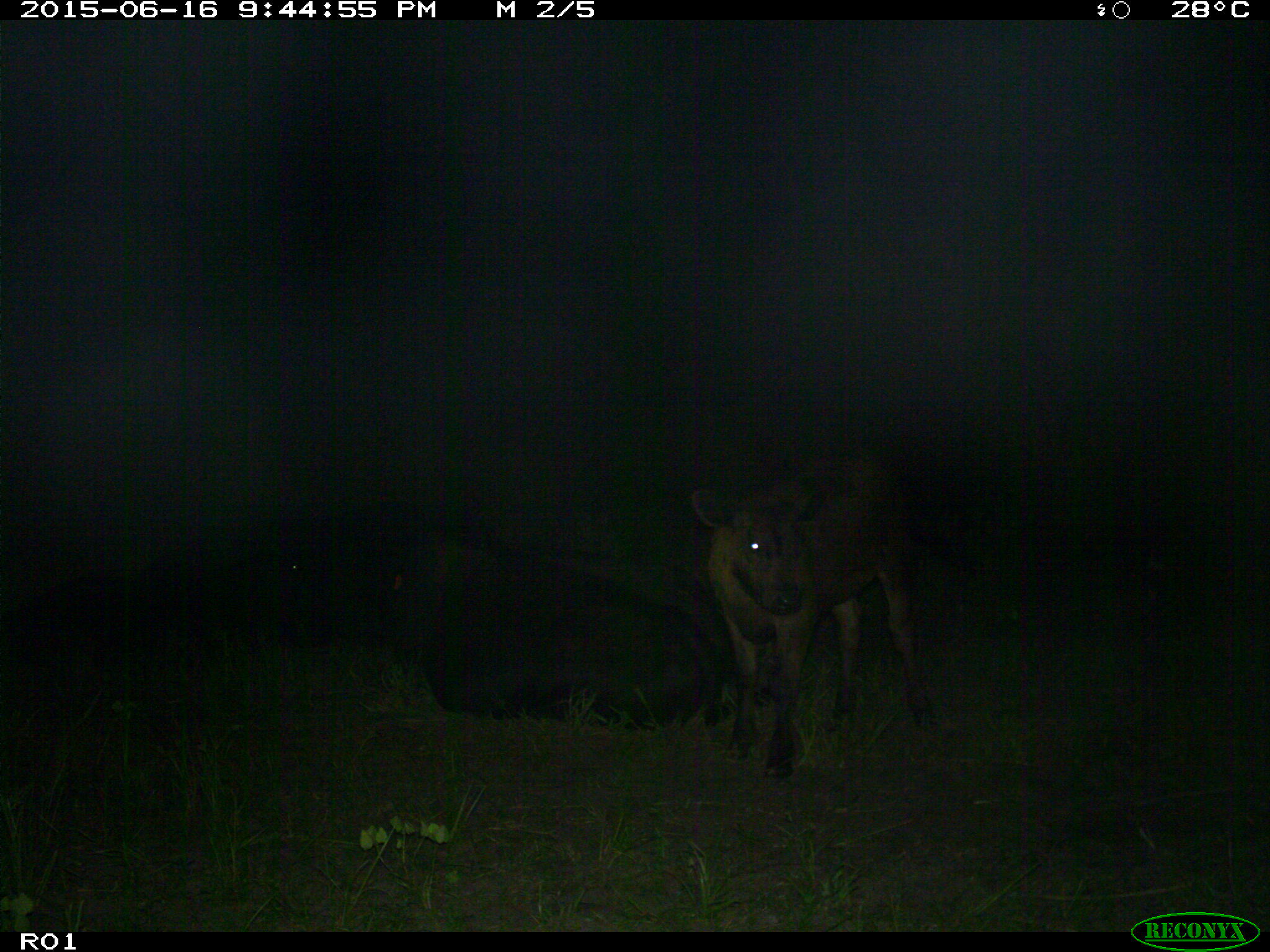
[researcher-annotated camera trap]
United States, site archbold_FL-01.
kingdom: Animalia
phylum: Chordata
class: Mammalia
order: Artiodactyla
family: Bovidae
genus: Bos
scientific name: Bos taurus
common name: domestic cow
Bos taurus (domestic cow).